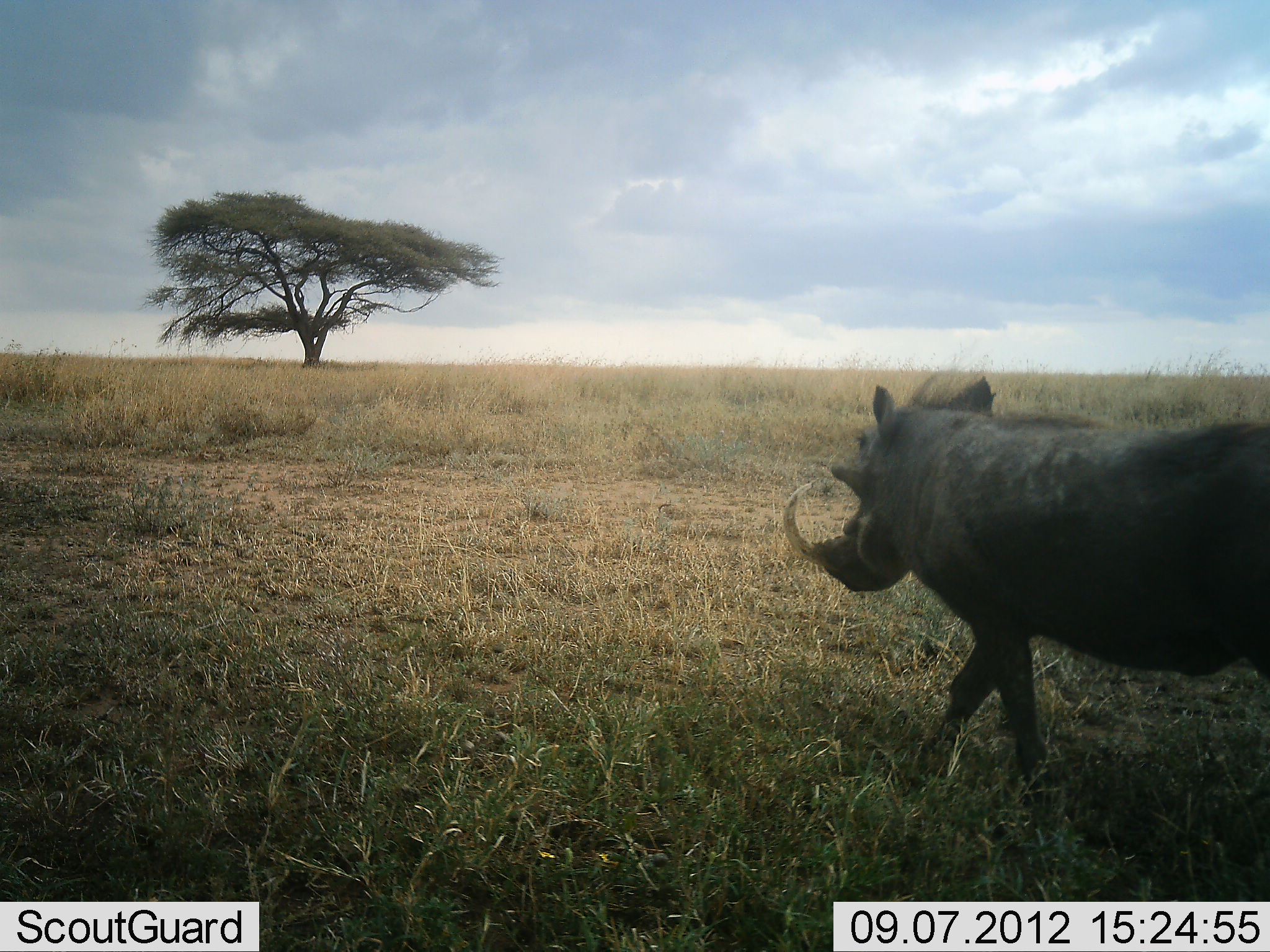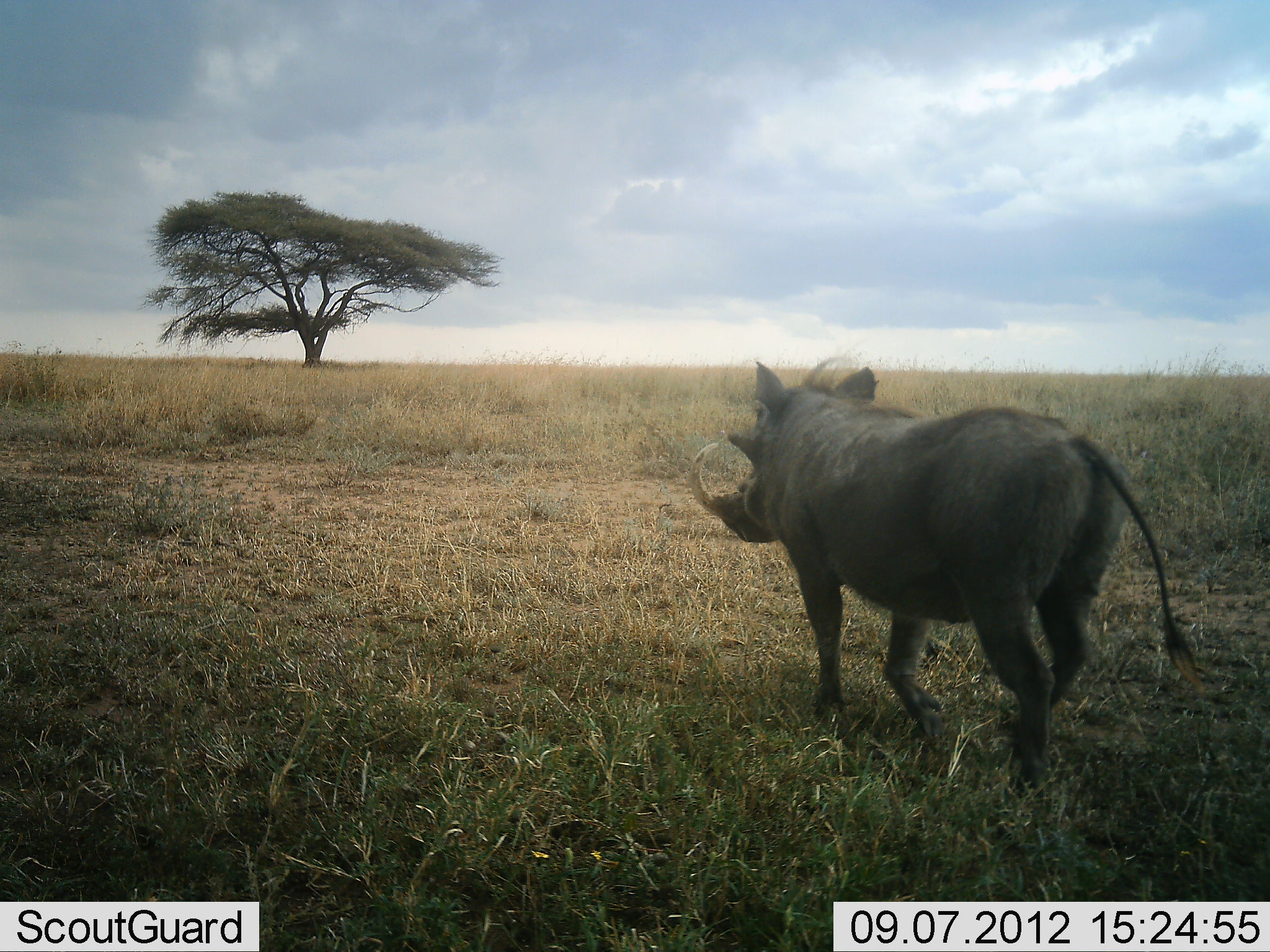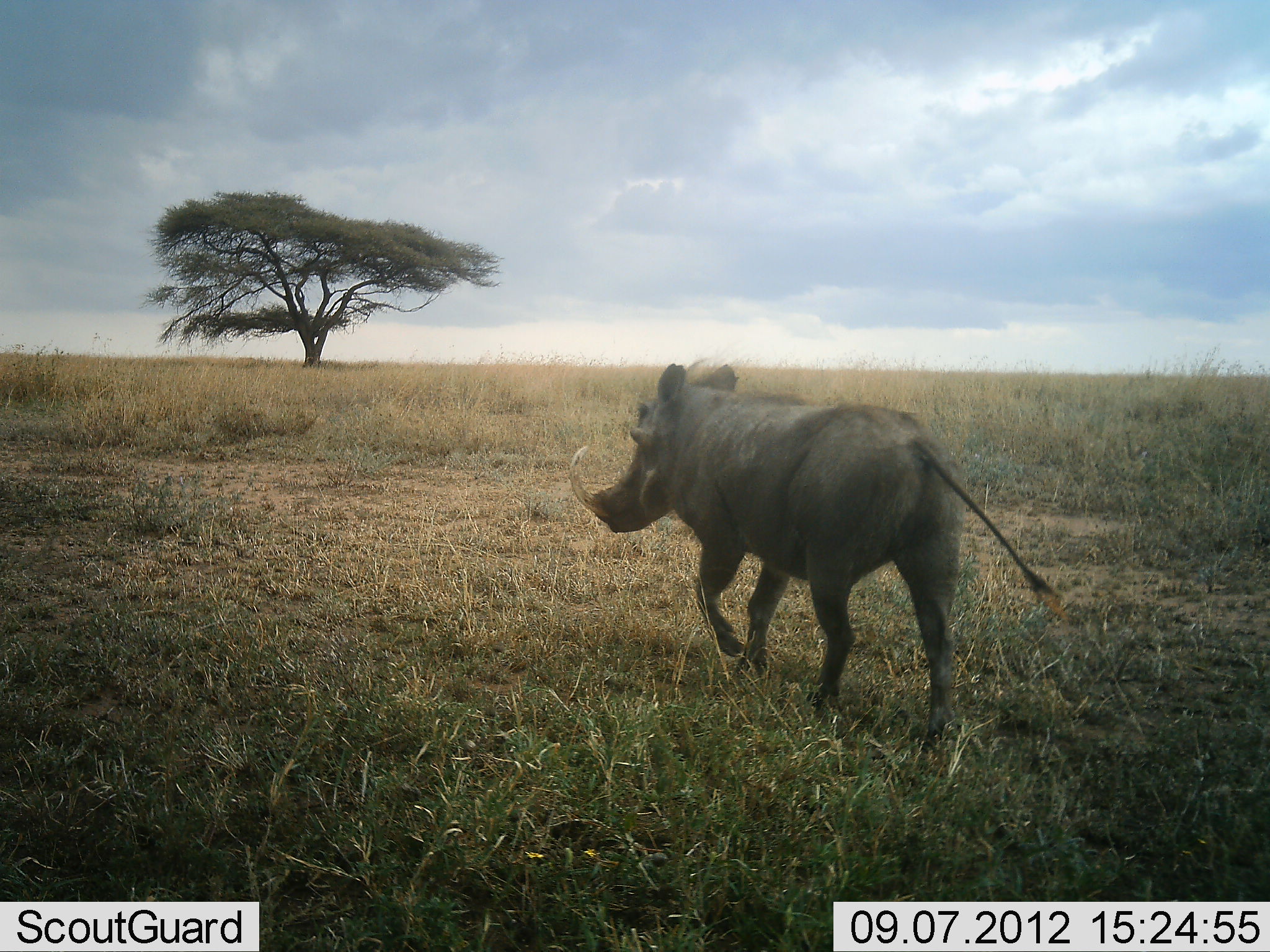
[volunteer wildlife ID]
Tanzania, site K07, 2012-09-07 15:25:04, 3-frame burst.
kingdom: Animalia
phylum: Chordata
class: Mammalia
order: Artiodactyla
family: Suidae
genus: Phacochoerus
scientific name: Phacochoerus africanus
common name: warthog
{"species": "warthog (Phacochoerus africanus)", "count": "1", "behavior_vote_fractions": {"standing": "0%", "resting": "0%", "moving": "100%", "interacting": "0%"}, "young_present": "0%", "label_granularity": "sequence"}